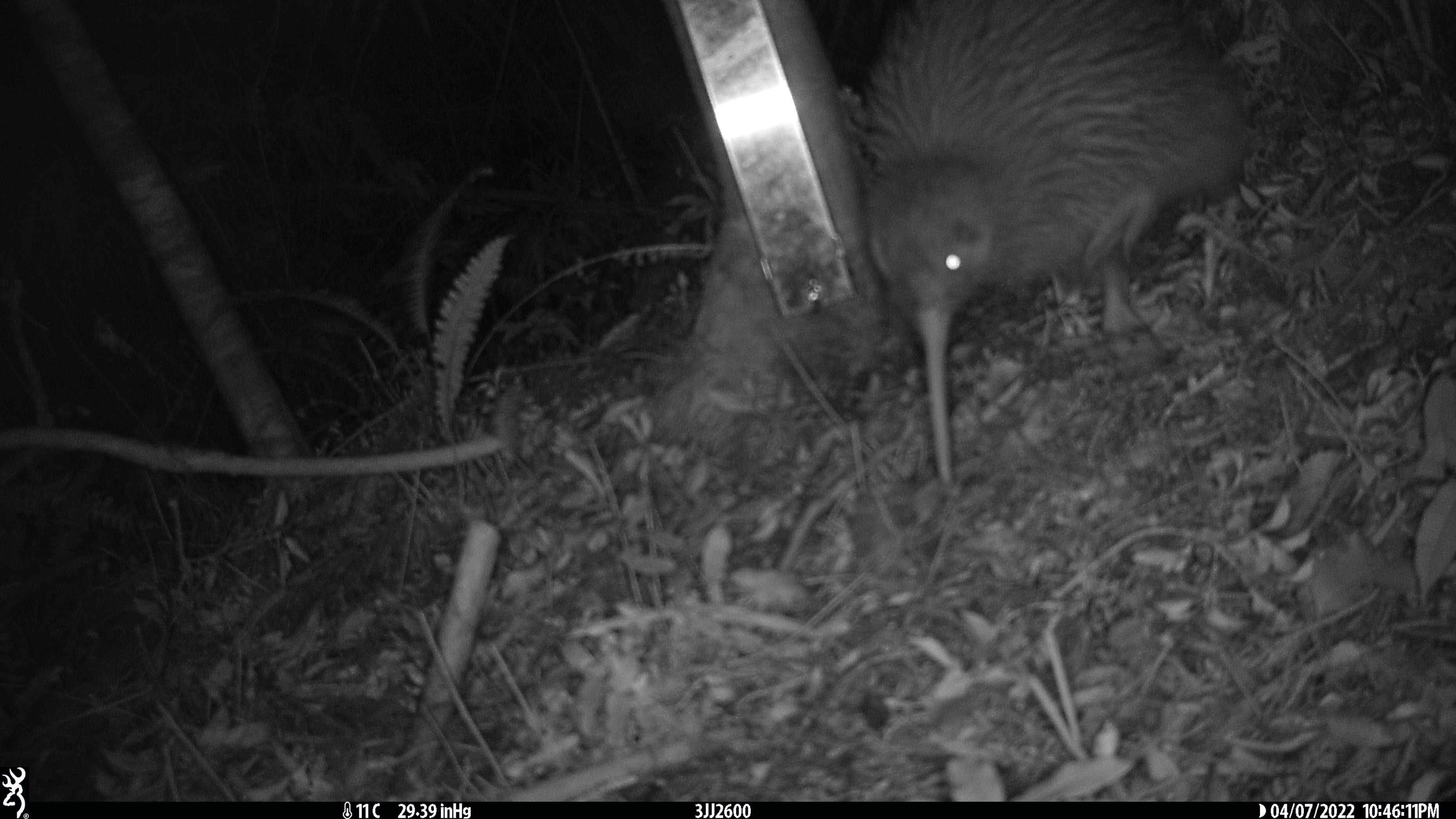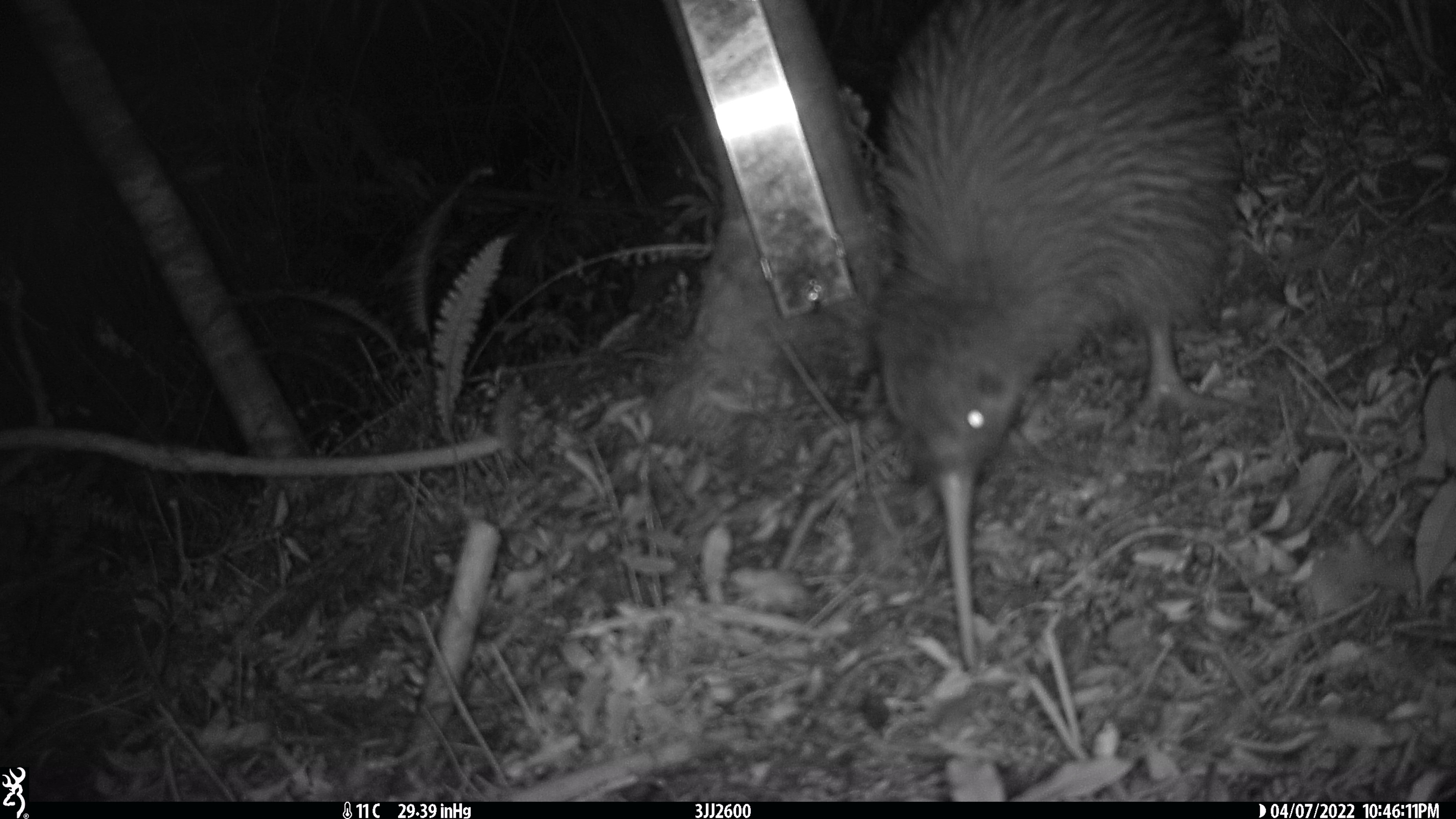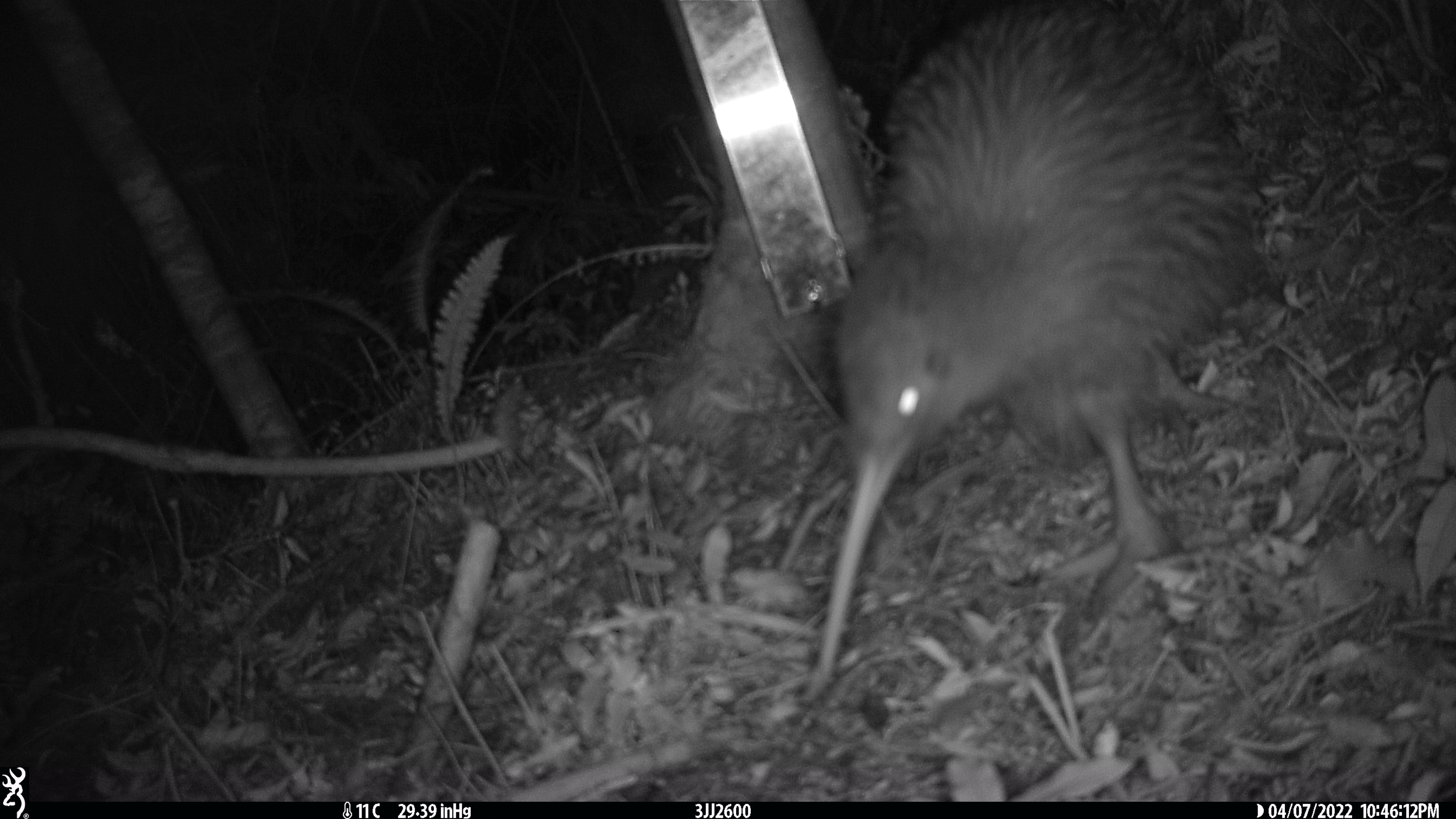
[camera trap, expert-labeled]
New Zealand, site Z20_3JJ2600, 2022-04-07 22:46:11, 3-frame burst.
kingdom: Animalia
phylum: Chordata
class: Aves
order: Apterygiformes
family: Apterygidae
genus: Apteryx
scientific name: Apteryx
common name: kiwi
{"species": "kiwi (Apteryx)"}